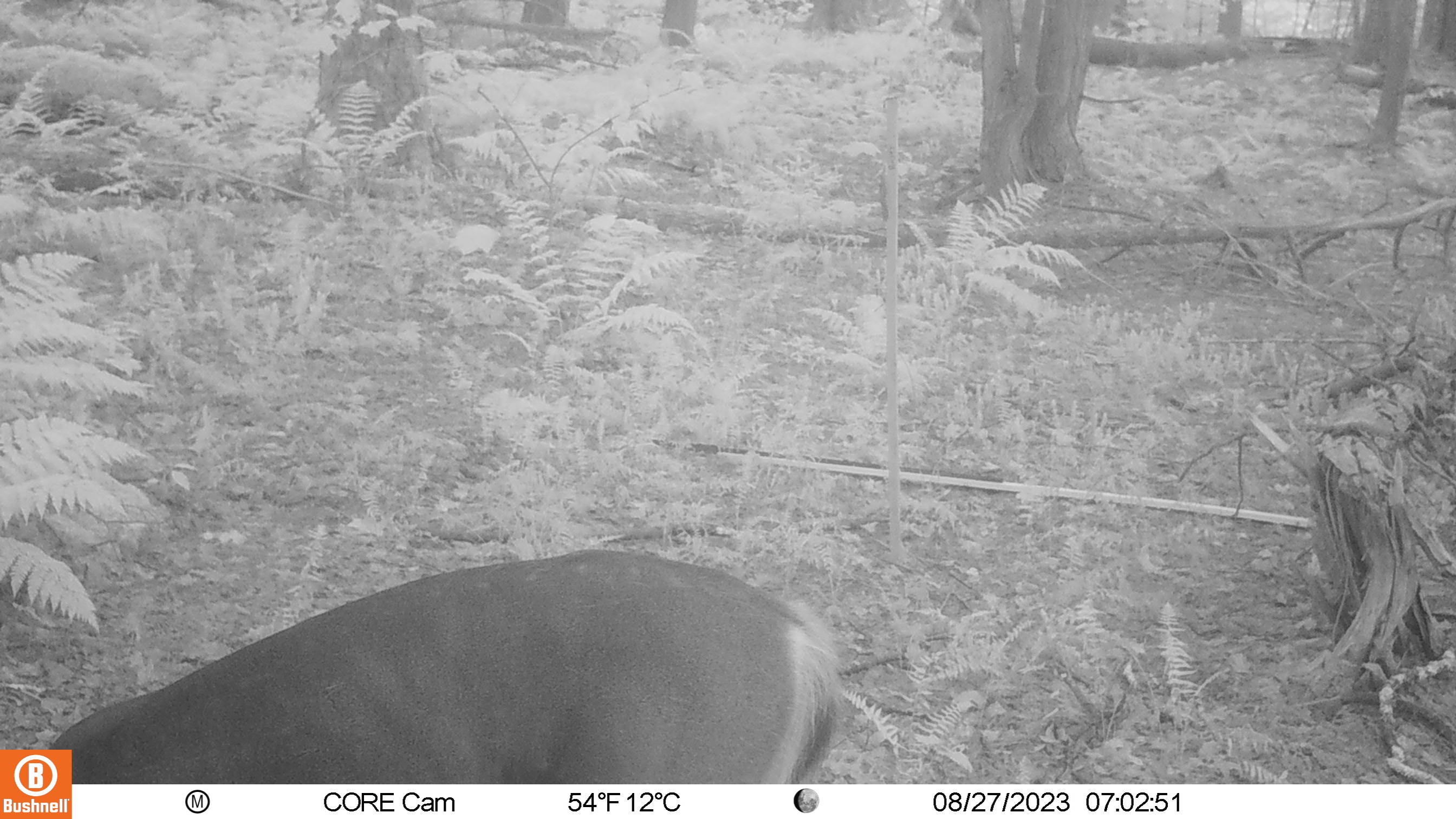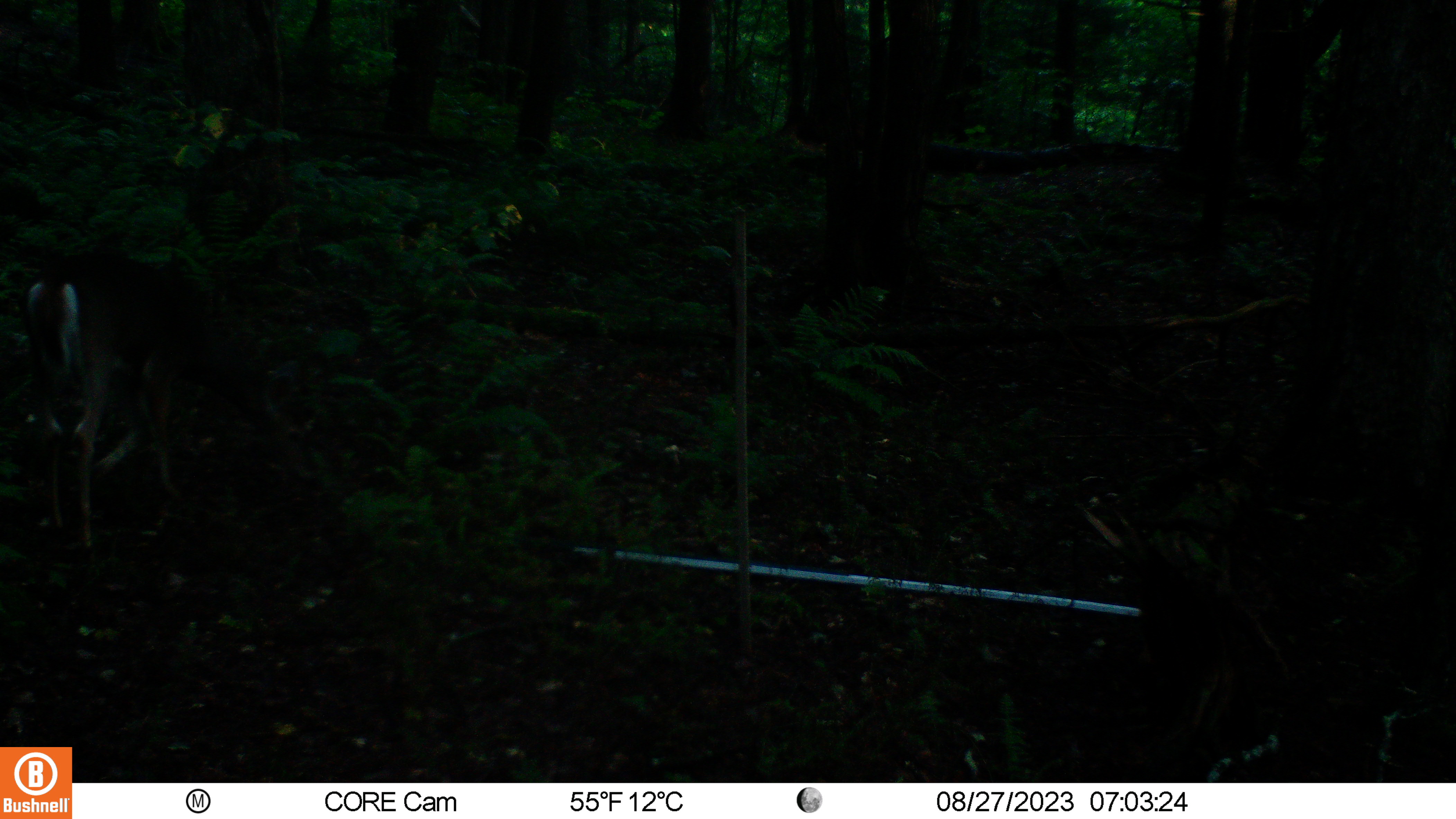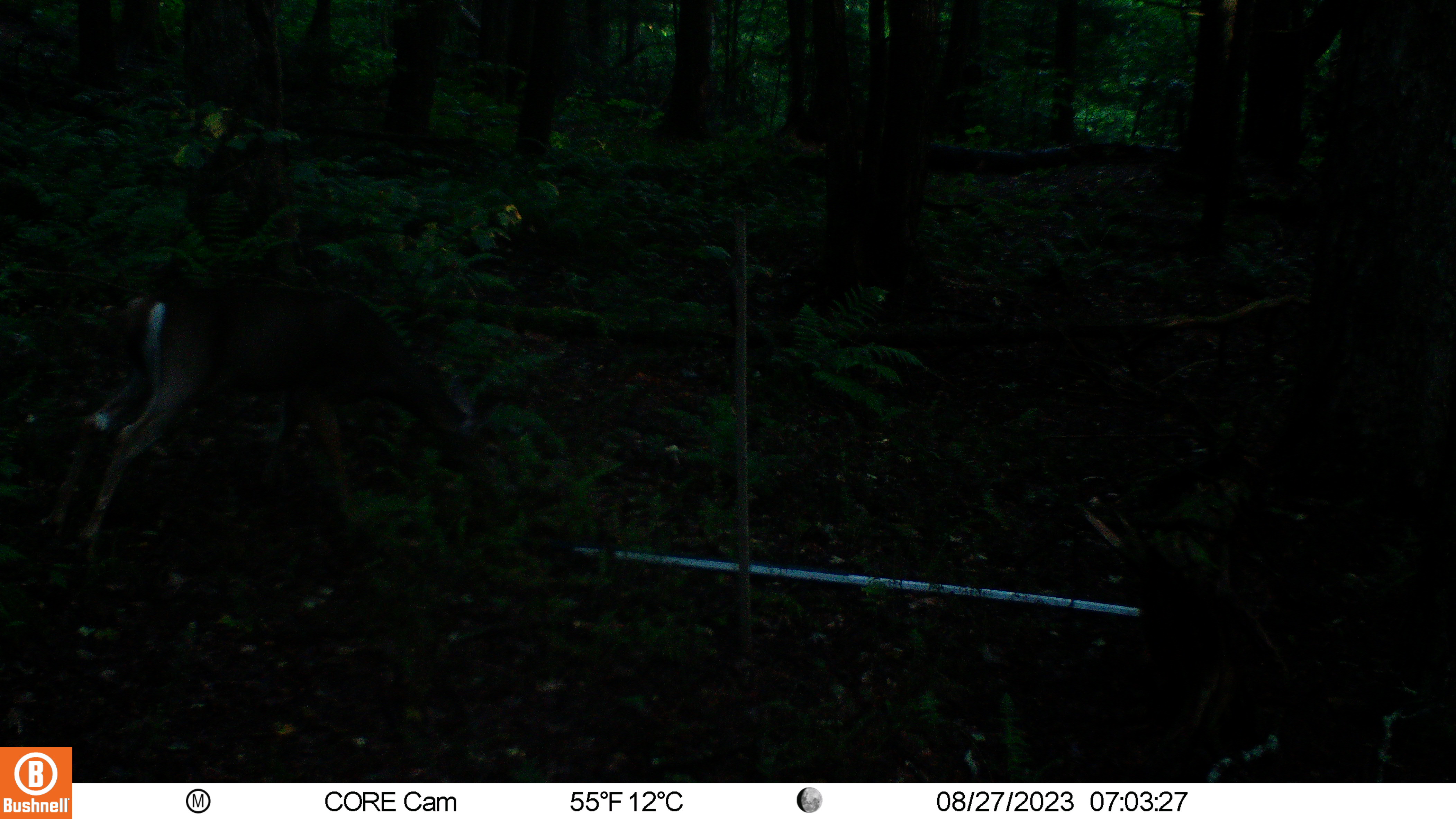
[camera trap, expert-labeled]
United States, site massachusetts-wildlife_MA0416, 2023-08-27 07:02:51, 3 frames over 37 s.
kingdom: Animalia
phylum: Chordata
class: Mammalia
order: Artiodactyla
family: Cervidae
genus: Odocoileus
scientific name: Odocoileus virginianus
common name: white-tailed deer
White-tailed deer (Odocoileus virginianus).